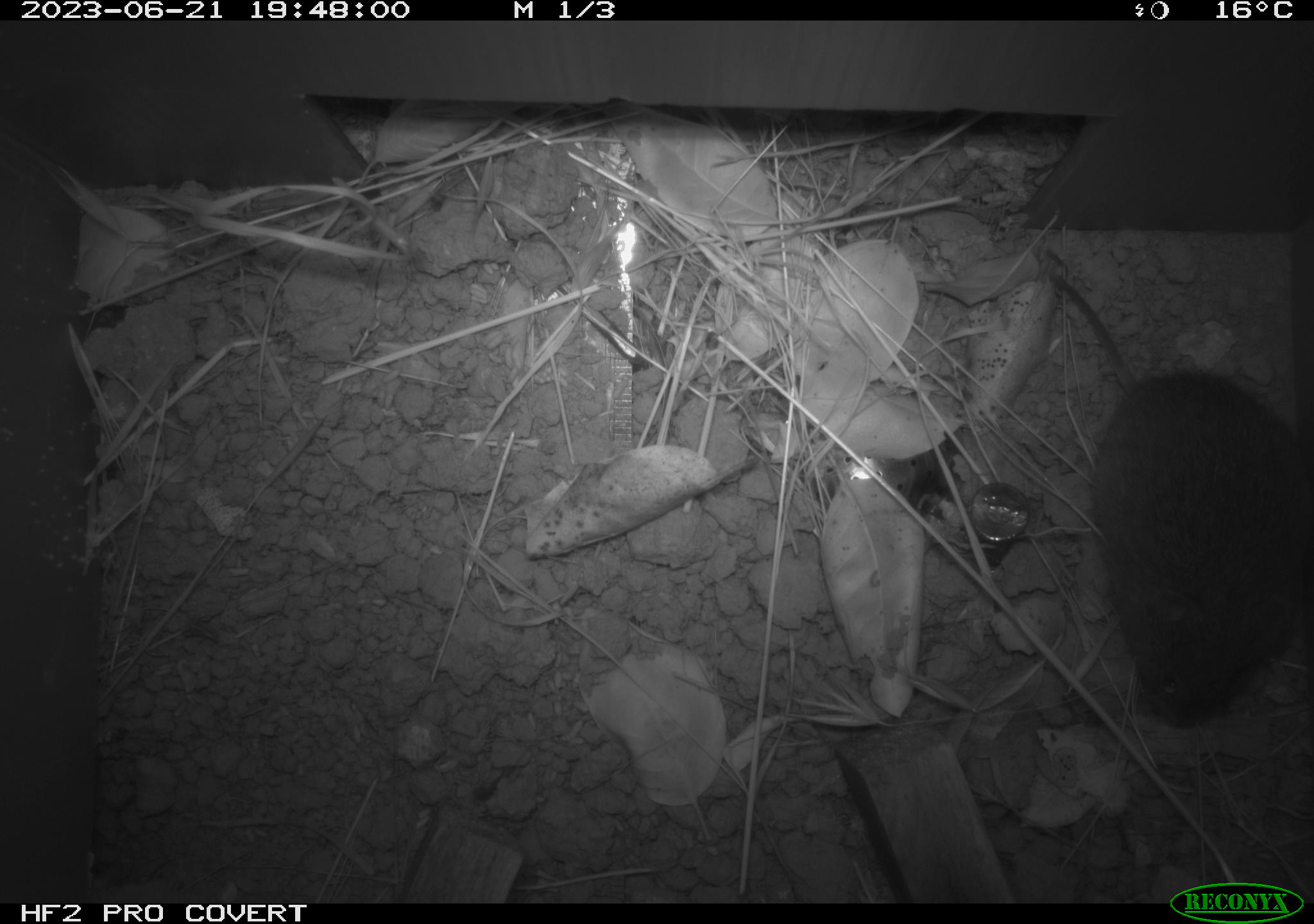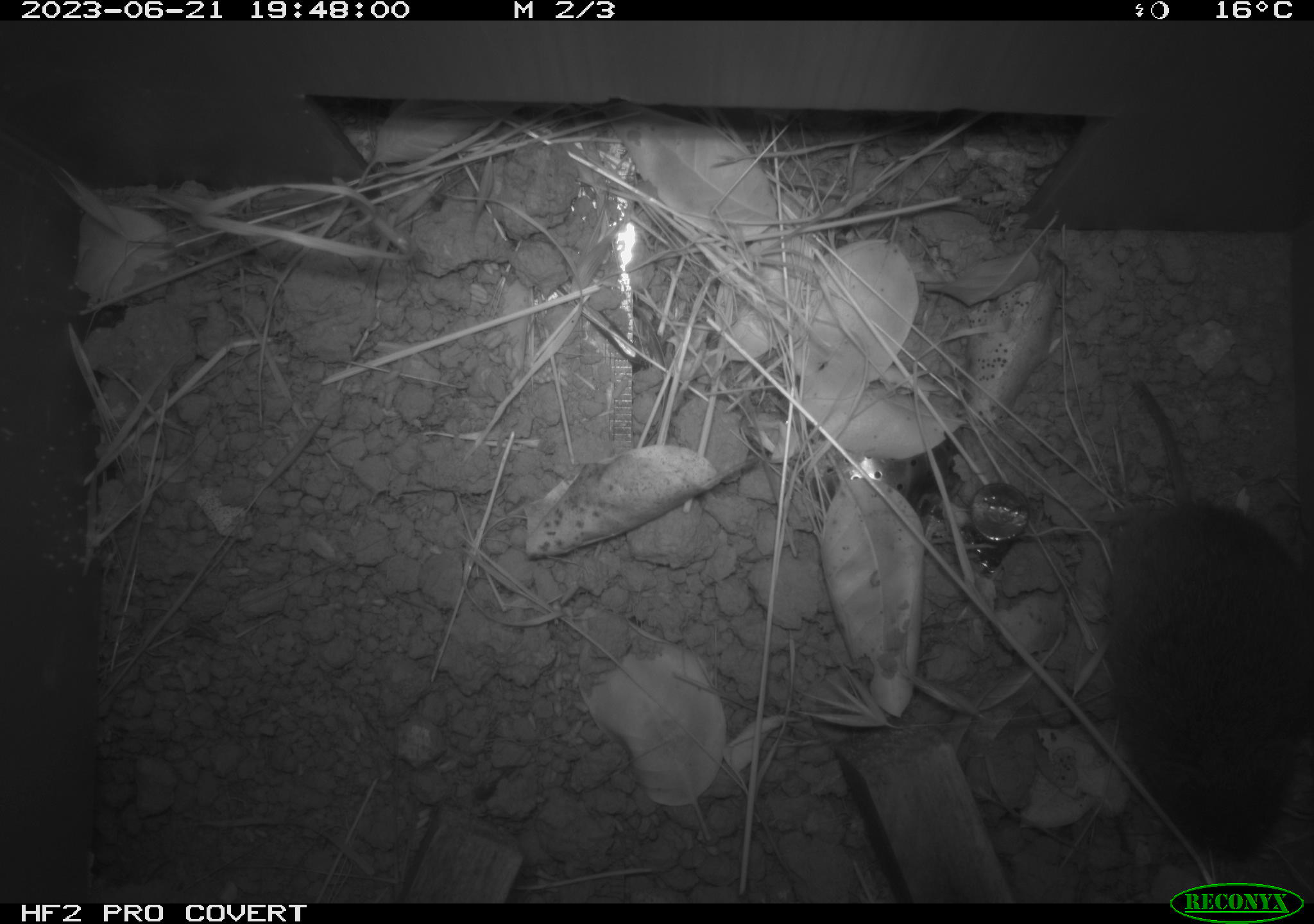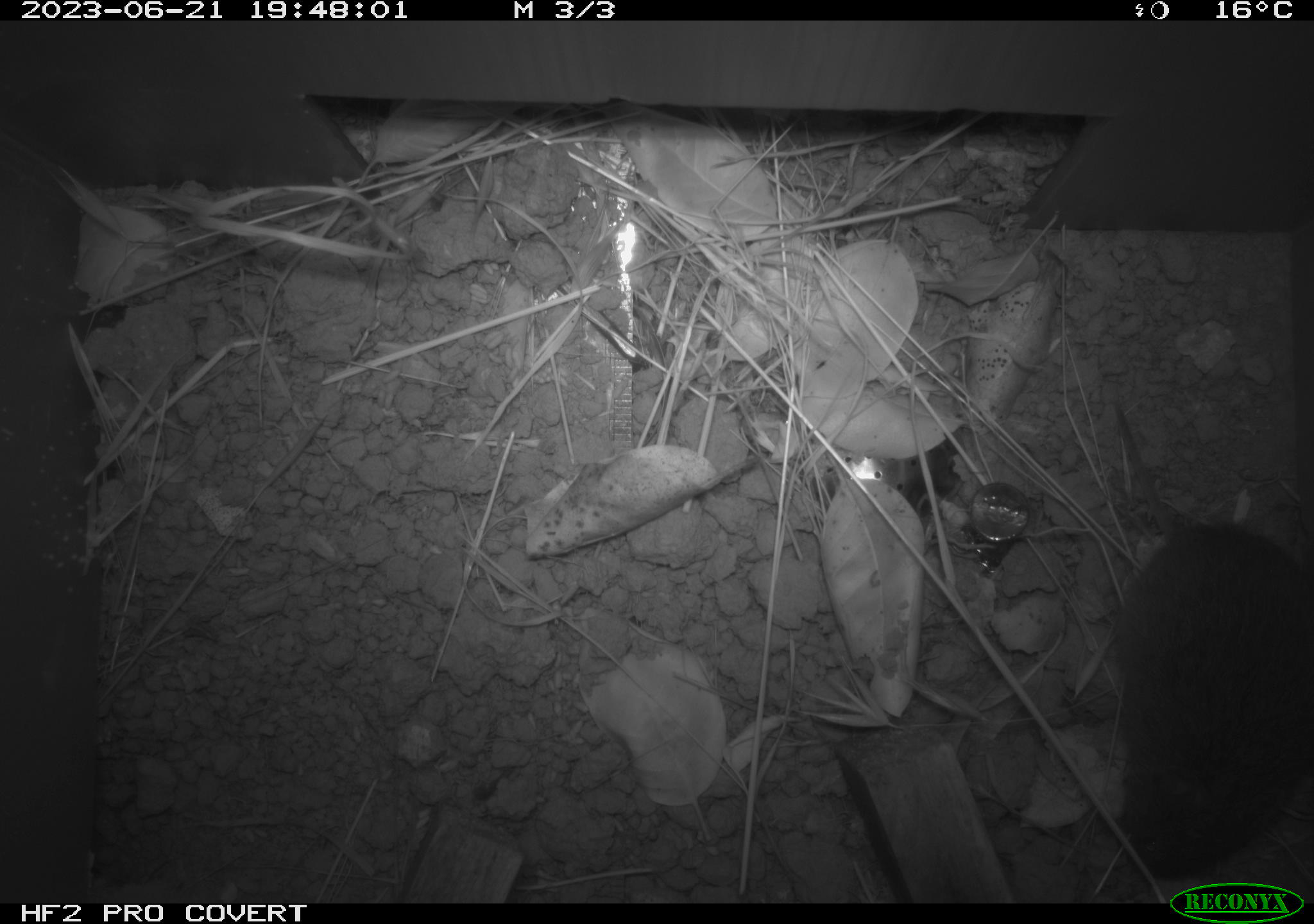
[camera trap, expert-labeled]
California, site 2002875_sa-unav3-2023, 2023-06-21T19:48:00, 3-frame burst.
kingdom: Animalia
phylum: Chordata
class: Mammalia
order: Rodentia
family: Cricetidae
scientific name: Arvicolinae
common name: voles, lemmings, and muskrats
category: arvicolinae subfamily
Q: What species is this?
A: Arvicolinae subfamily (voles, lemmings, and muskrats) (Arvicolinae).